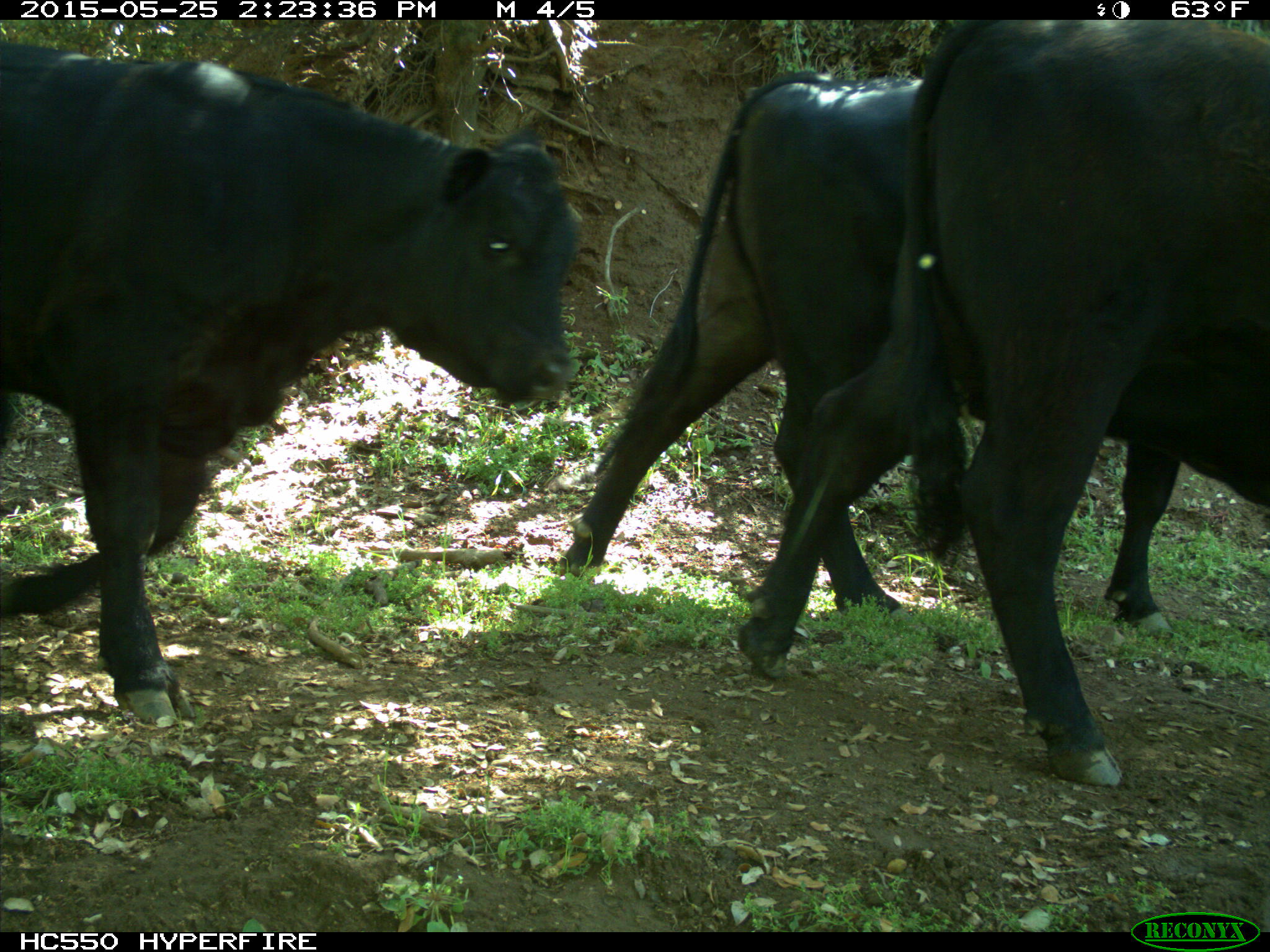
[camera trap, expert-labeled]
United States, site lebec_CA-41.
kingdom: Animalia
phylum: Chordata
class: Mammalia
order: Artiodactyla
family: Bovidae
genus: Bos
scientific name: Bos taurus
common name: domestic cow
Bos taurus (domestic cow).